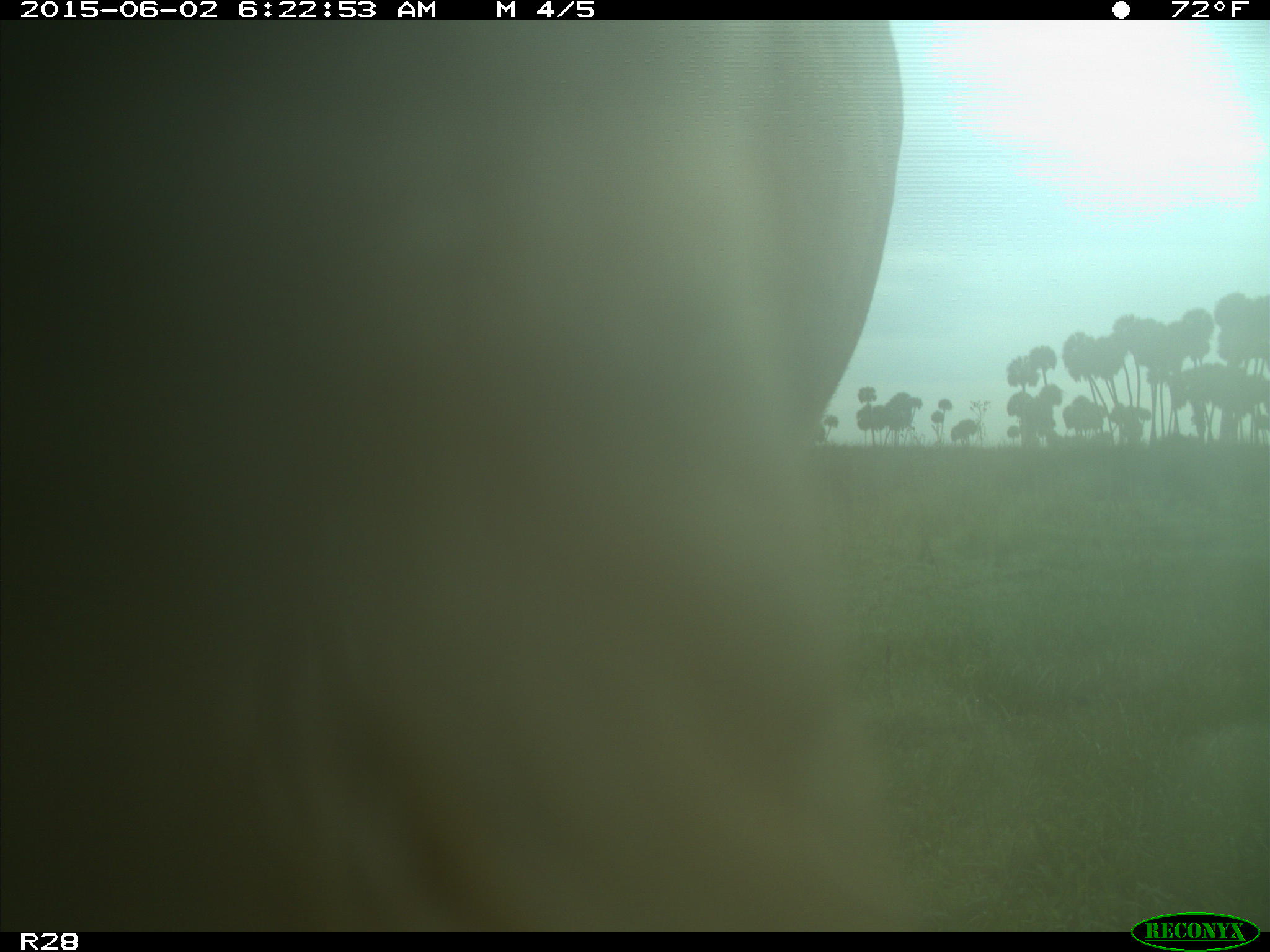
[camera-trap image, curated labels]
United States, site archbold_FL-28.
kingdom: Animalia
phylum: Chordata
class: Mammalia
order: Artiodactyla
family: Bovidae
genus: Bos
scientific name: Bos taurus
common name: domestic cow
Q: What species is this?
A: Bos taurus (domestic cow).